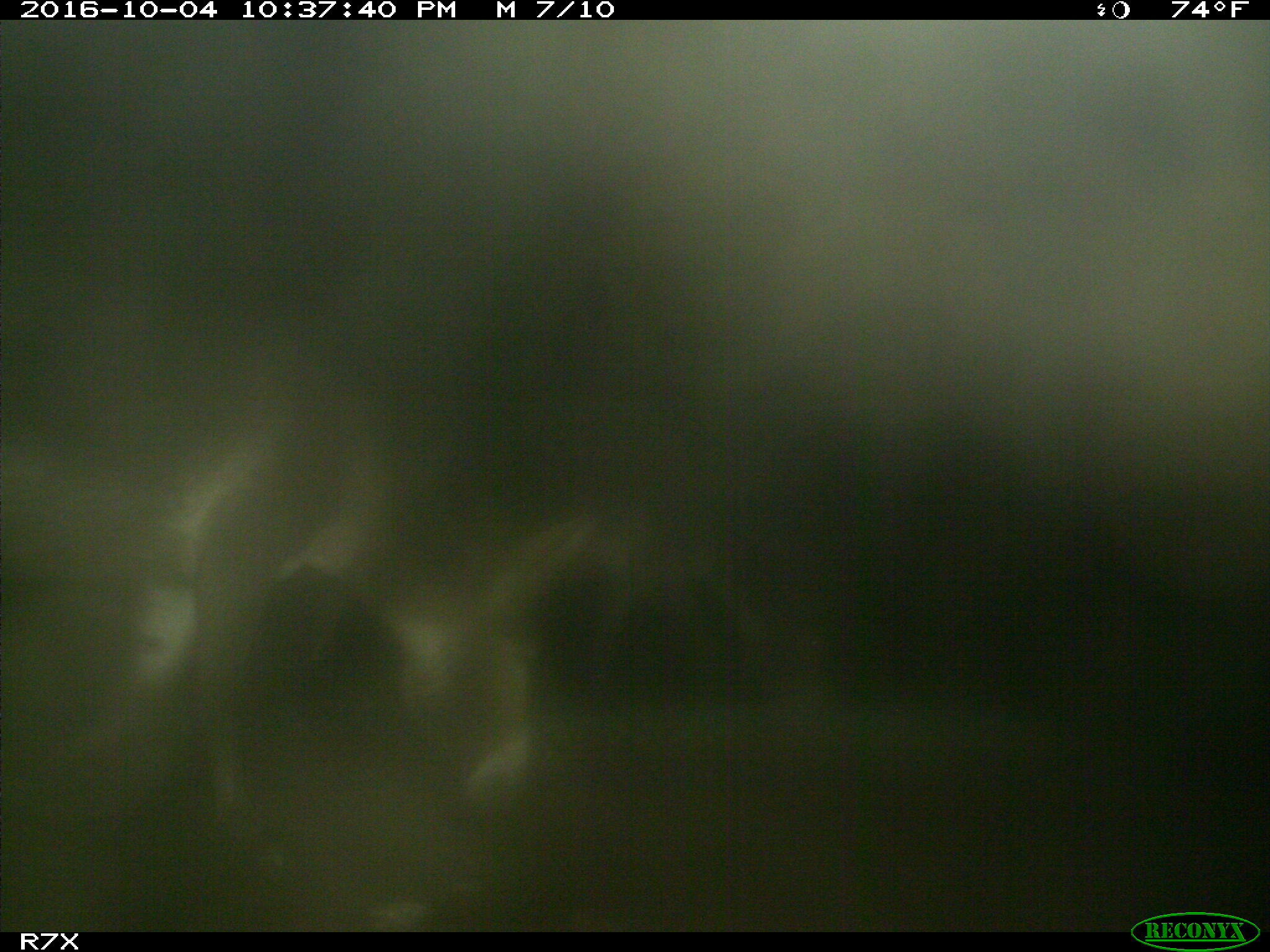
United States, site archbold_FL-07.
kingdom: Animalia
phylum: Chordata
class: Mammalia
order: Perissodactyla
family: Equidae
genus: Equus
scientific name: Equus africanus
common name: african wild ass